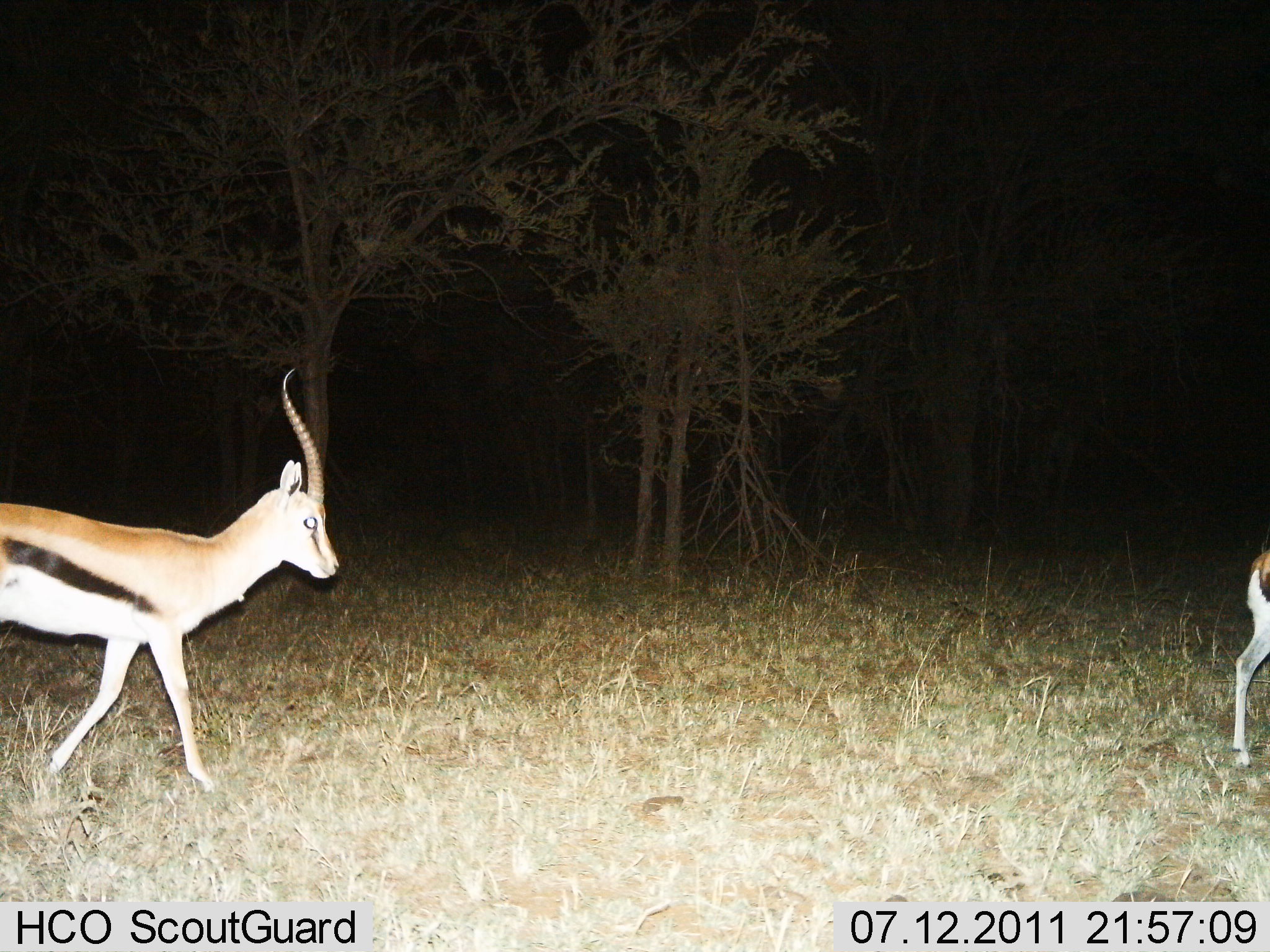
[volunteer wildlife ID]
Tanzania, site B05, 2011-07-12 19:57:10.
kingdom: Animalia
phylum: Chordata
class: Mammalia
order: Artiodactyla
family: Bovidae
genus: Eudorcas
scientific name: Eudorcas thomsonii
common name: thomson's gazelle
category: gazellethomsons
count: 2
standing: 23%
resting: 0%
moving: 85%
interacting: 0%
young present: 0%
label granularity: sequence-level